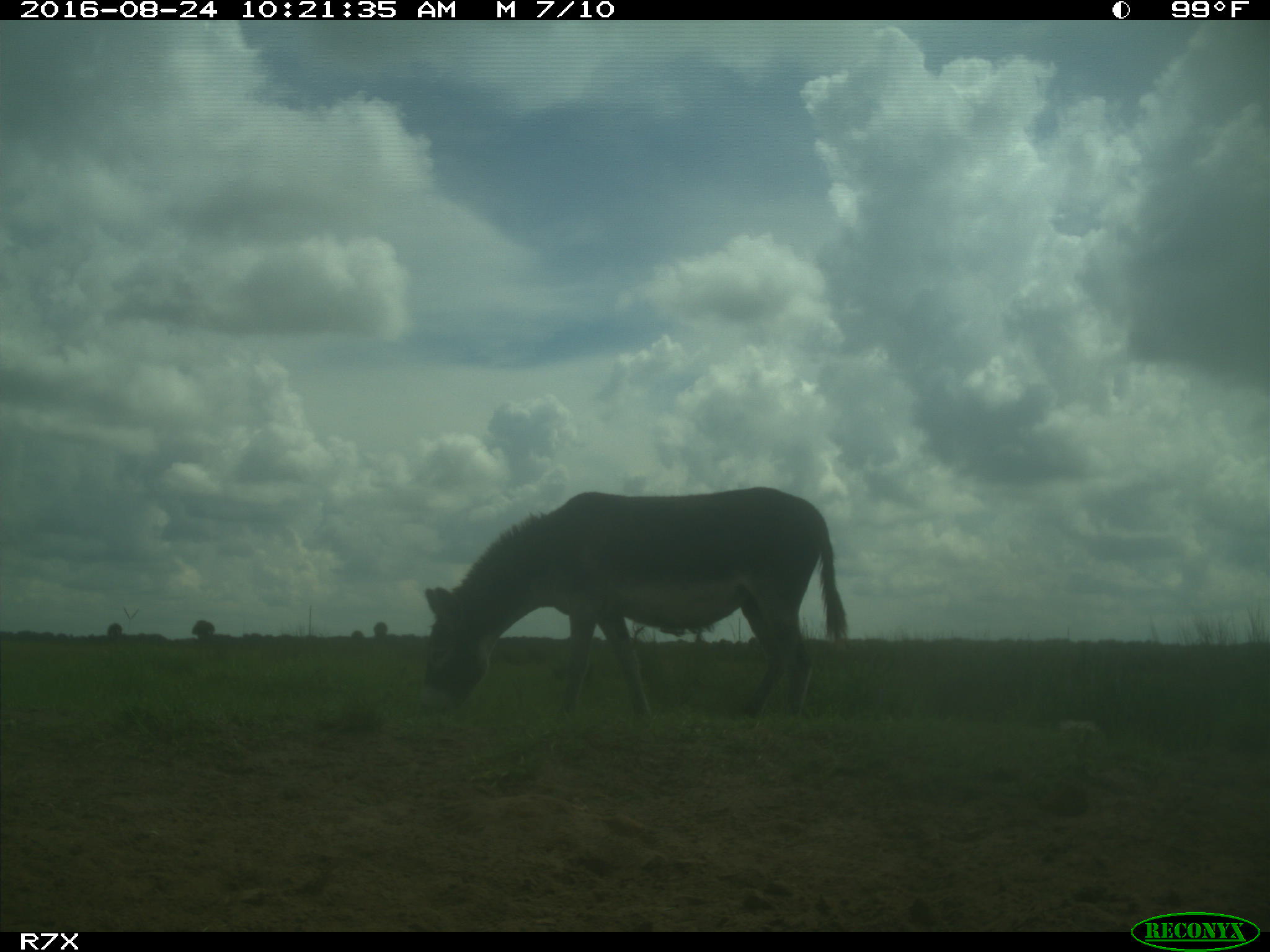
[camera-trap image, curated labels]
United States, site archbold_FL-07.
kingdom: Animalia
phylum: Chordata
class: Mammalia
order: Perissodactyla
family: Equidae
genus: Equus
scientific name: Equus africanus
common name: african wild ass